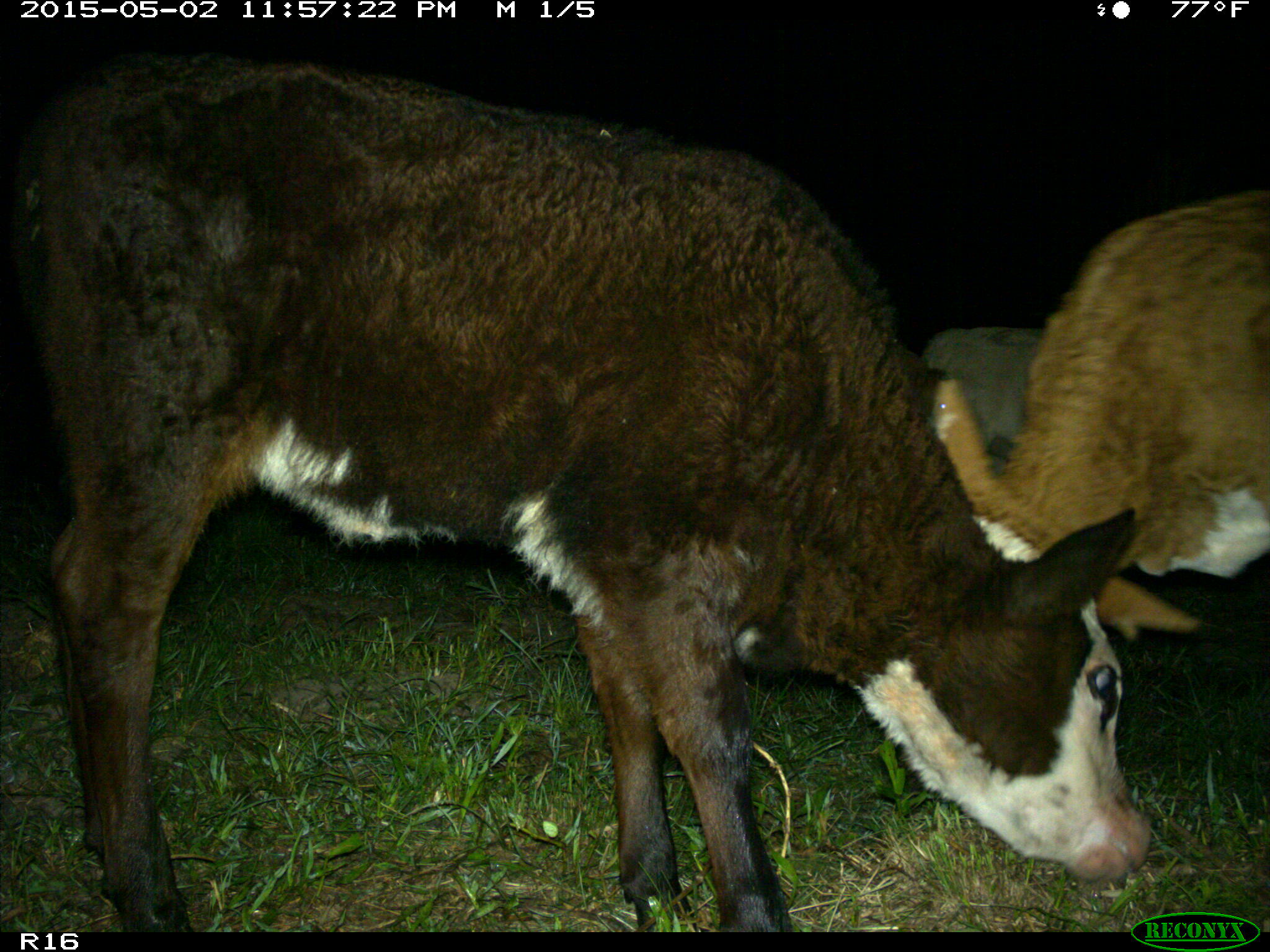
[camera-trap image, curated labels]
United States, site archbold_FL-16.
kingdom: Animalia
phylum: Chordata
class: Mammalia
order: Artiodactyla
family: Bovidae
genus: Bos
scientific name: Bos taurus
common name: domestic cow